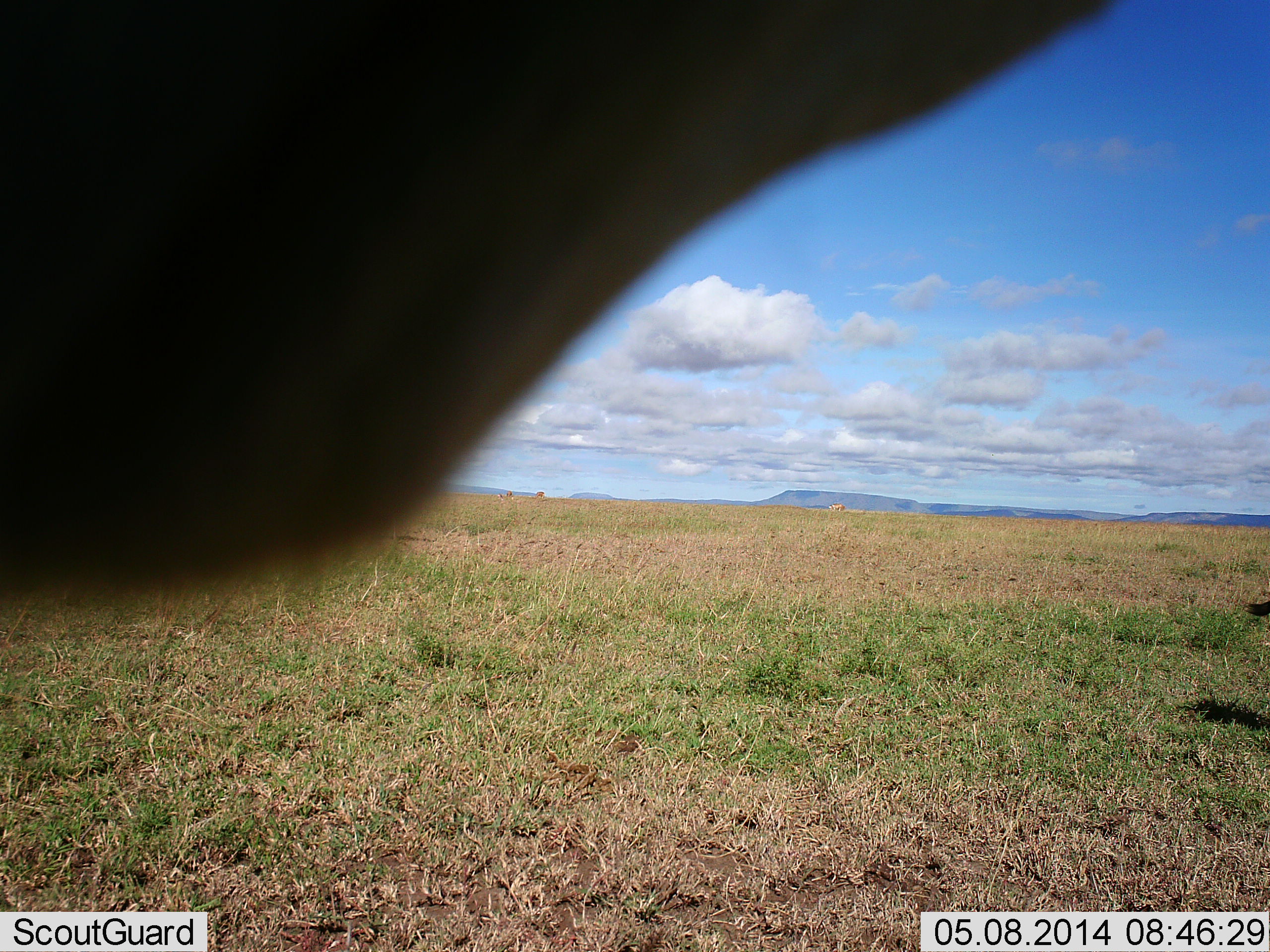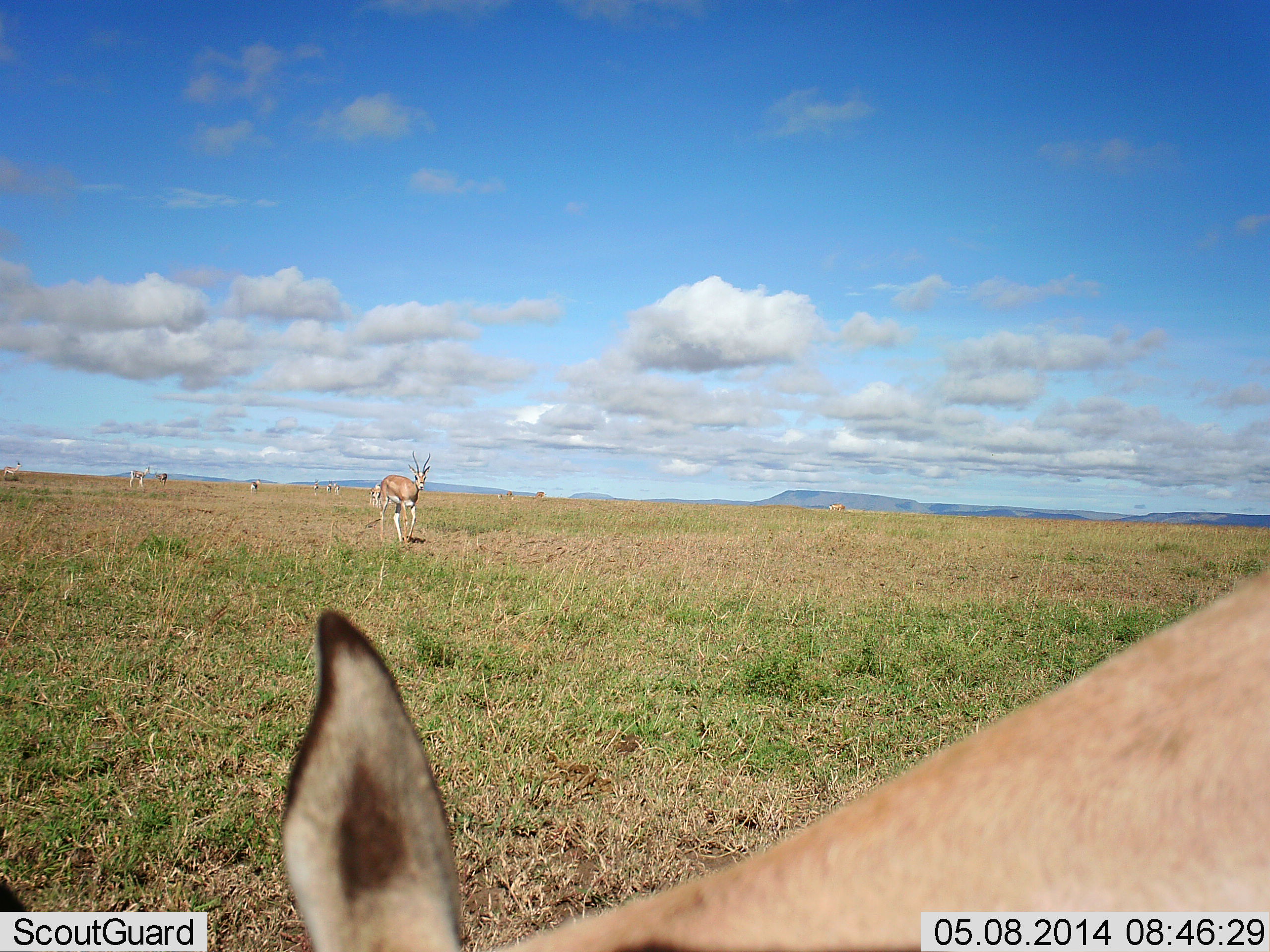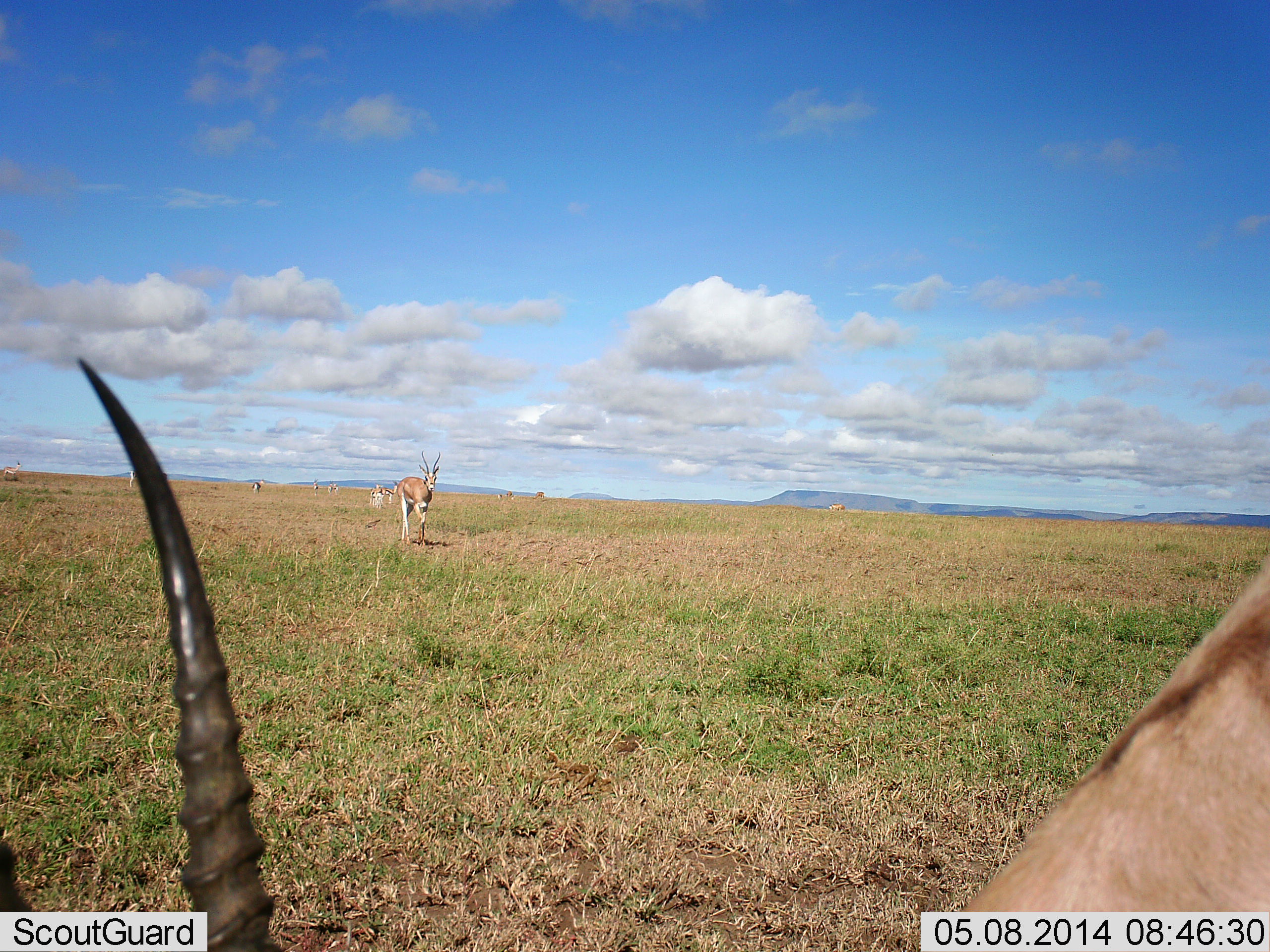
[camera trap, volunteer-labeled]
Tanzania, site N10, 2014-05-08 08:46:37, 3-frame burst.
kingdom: Animalia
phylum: Chordata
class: Mammalia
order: Artiodactyla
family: Bovidae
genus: Nanger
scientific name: Nanger granti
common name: grant's gazelle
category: gazellegrants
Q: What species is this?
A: Gazellegrants (grant's gazelle) (Nanger granti).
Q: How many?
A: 2.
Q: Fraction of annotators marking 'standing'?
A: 55%.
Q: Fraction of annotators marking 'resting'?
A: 0%.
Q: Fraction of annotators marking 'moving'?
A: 82%.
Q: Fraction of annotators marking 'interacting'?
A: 9%.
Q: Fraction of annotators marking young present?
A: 0%.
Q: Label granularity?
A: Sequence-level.